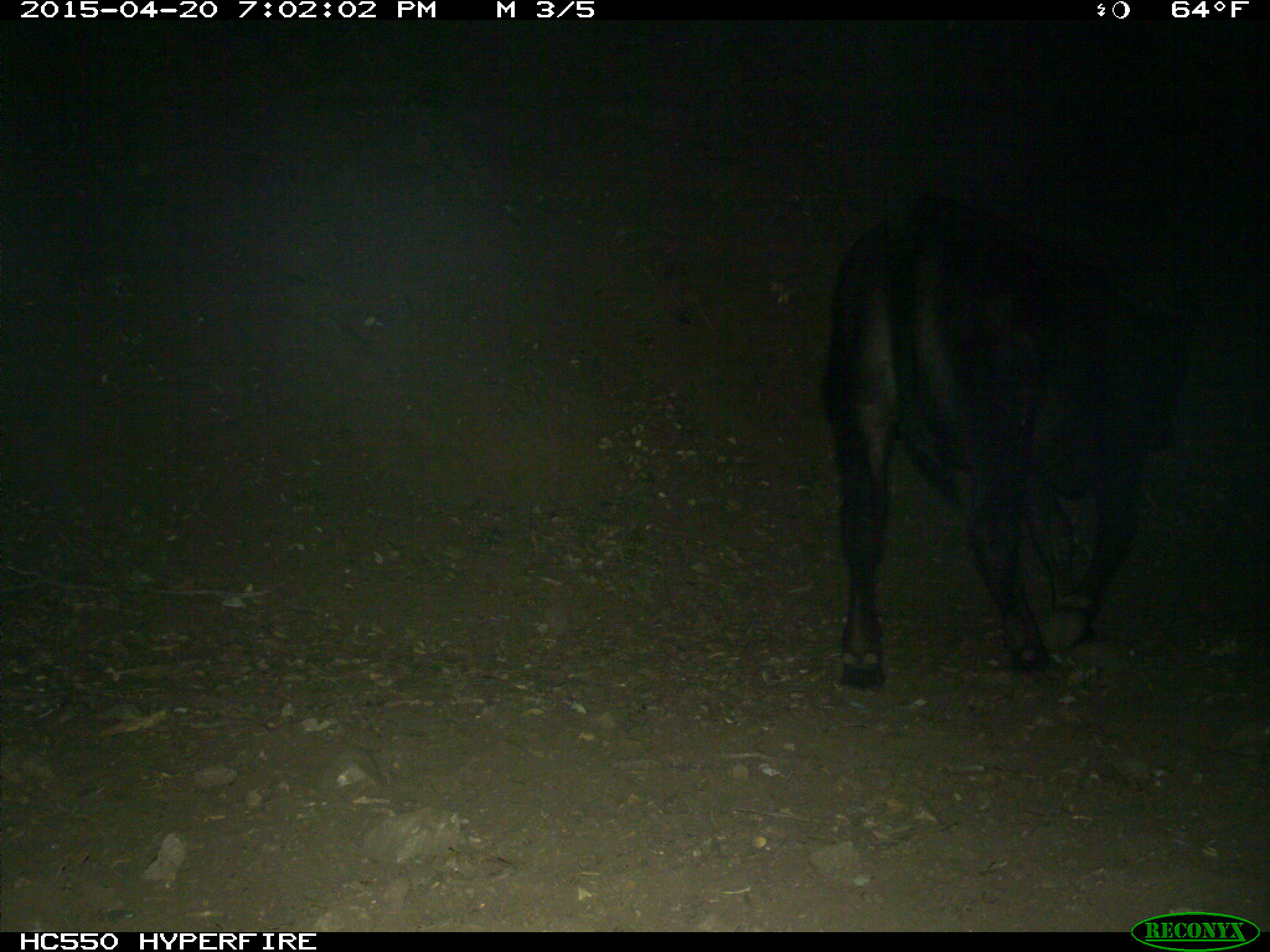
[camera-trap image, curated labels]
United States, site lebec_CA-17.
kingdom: Animalia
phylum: Chordata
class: Mammalia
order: Artiodactyla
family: Bovidae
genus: Bos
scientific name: Bos taurus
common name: domestic cow